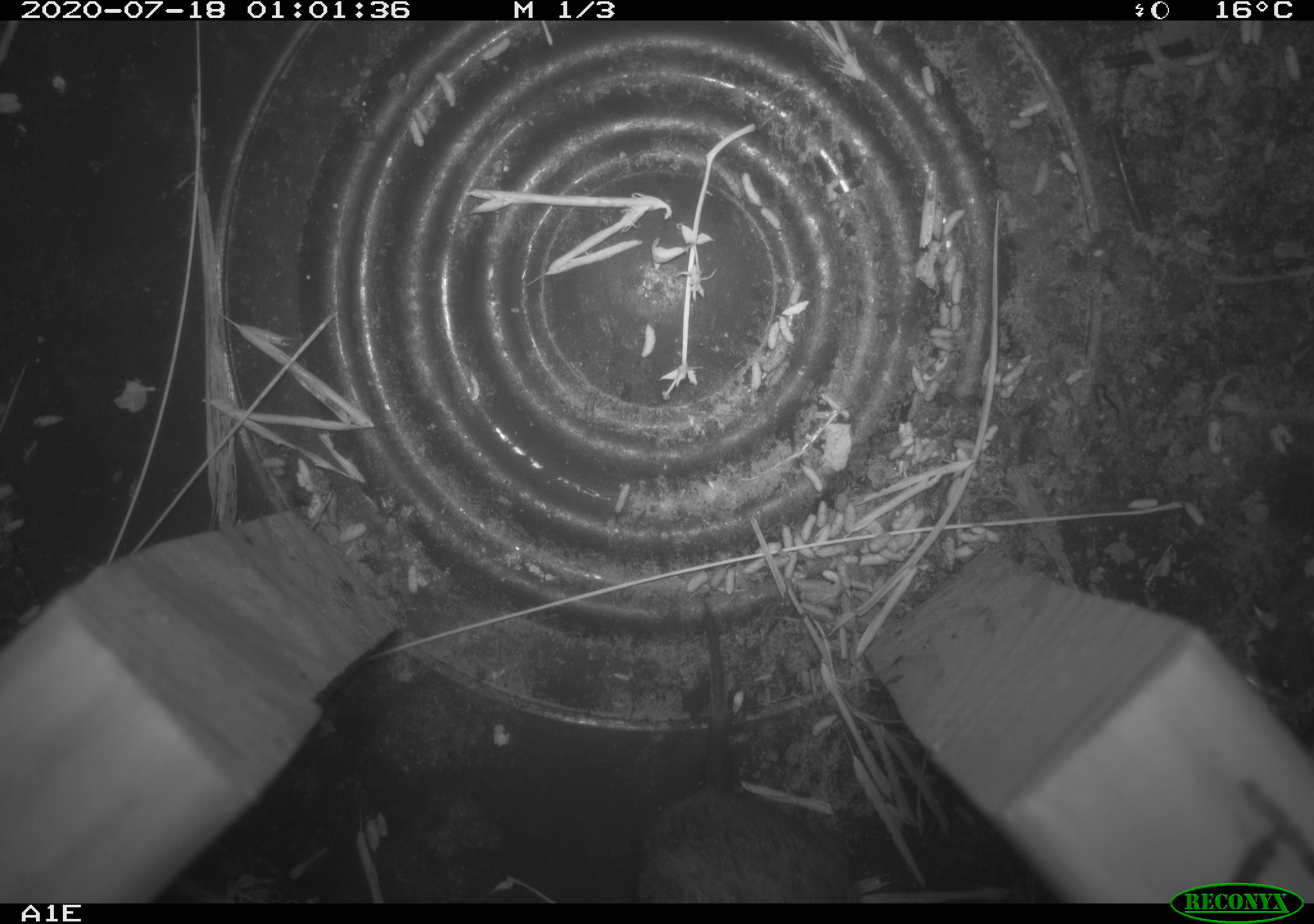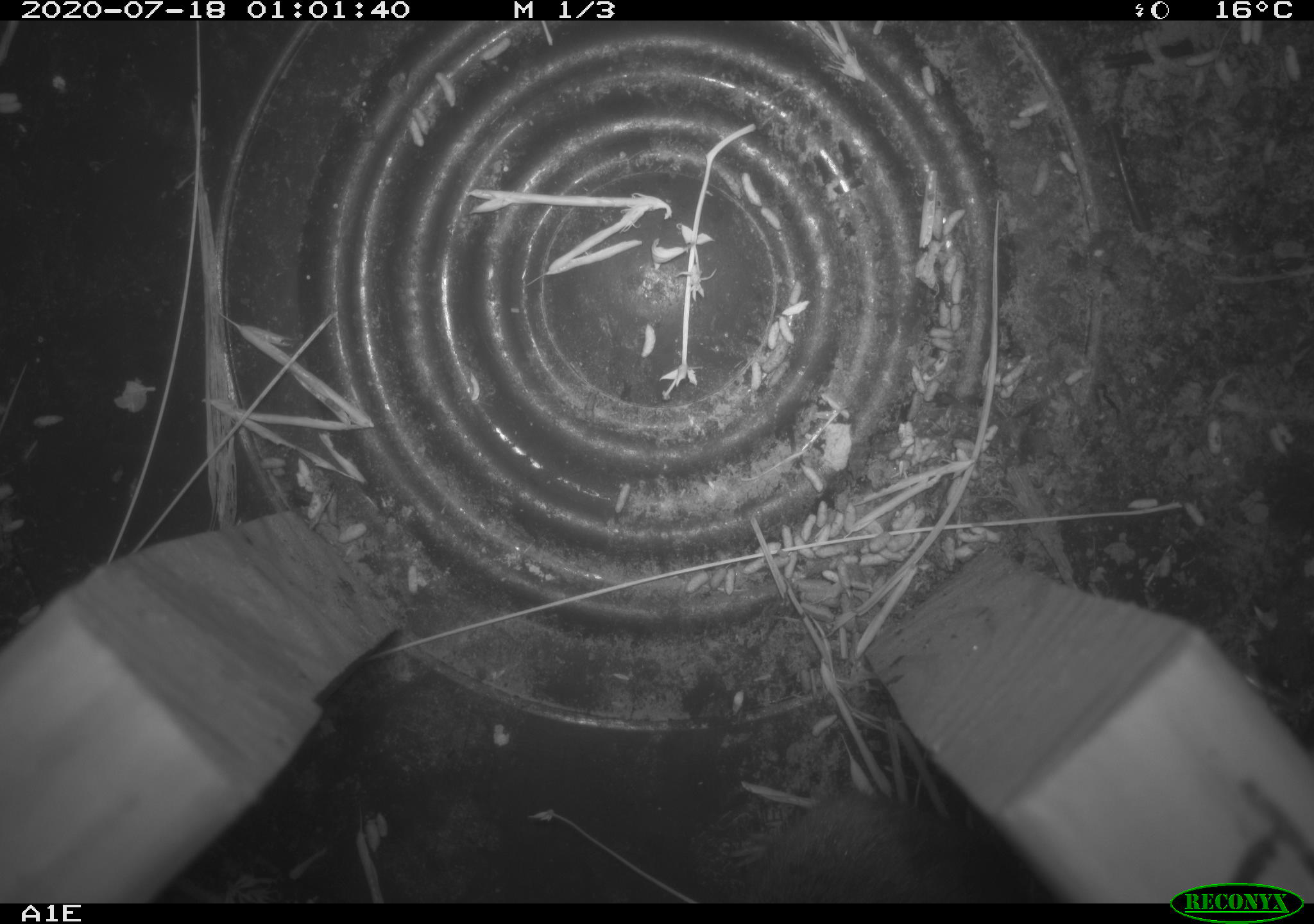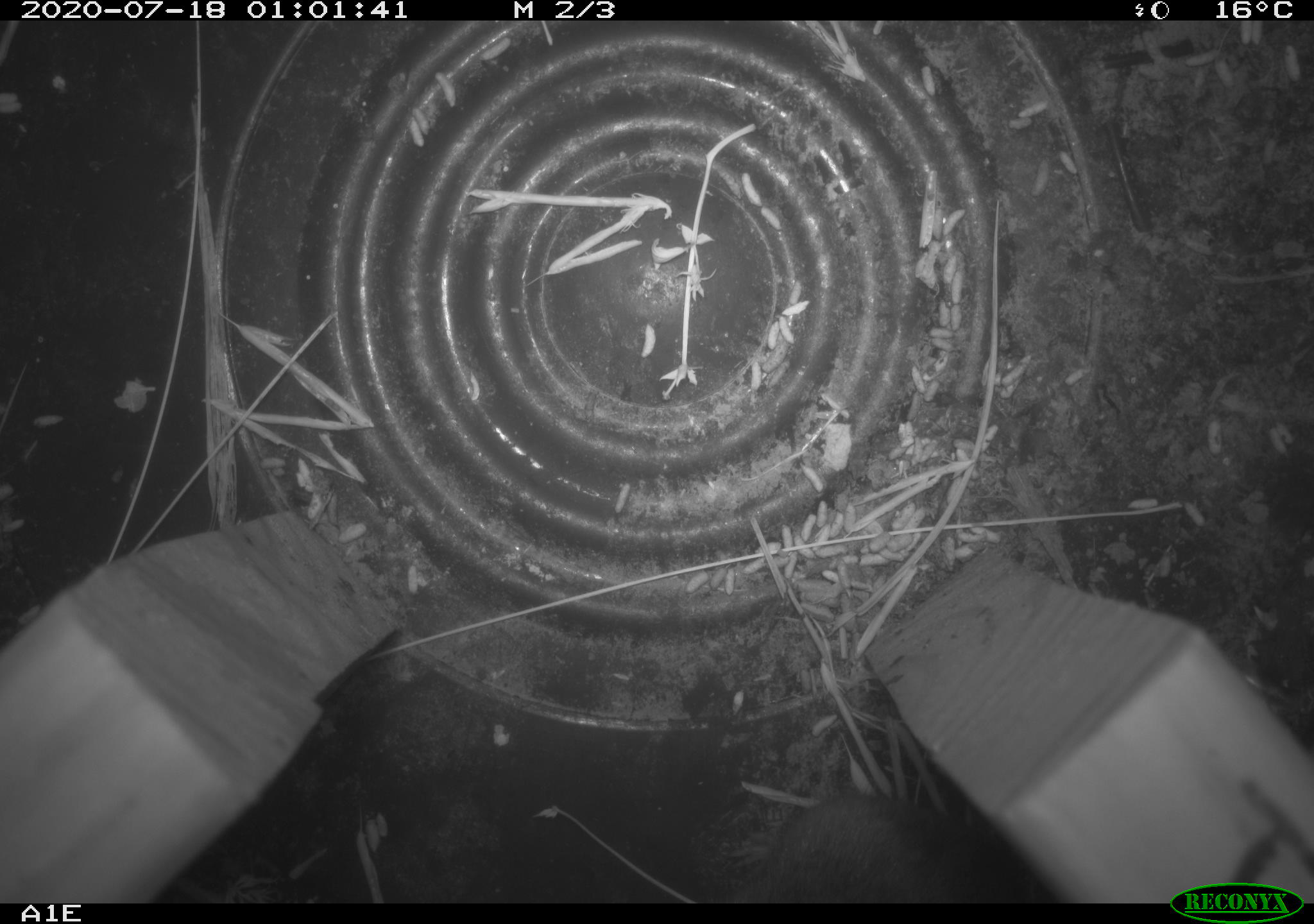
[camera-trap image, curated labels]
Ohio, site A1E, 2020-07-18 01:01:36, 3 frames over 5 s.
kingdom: Animalia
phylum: Chordata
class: Mammalia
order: Rodentia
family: Cricetidae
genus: Microtus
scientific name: Microtus pennsylvanicus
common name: meadow vole